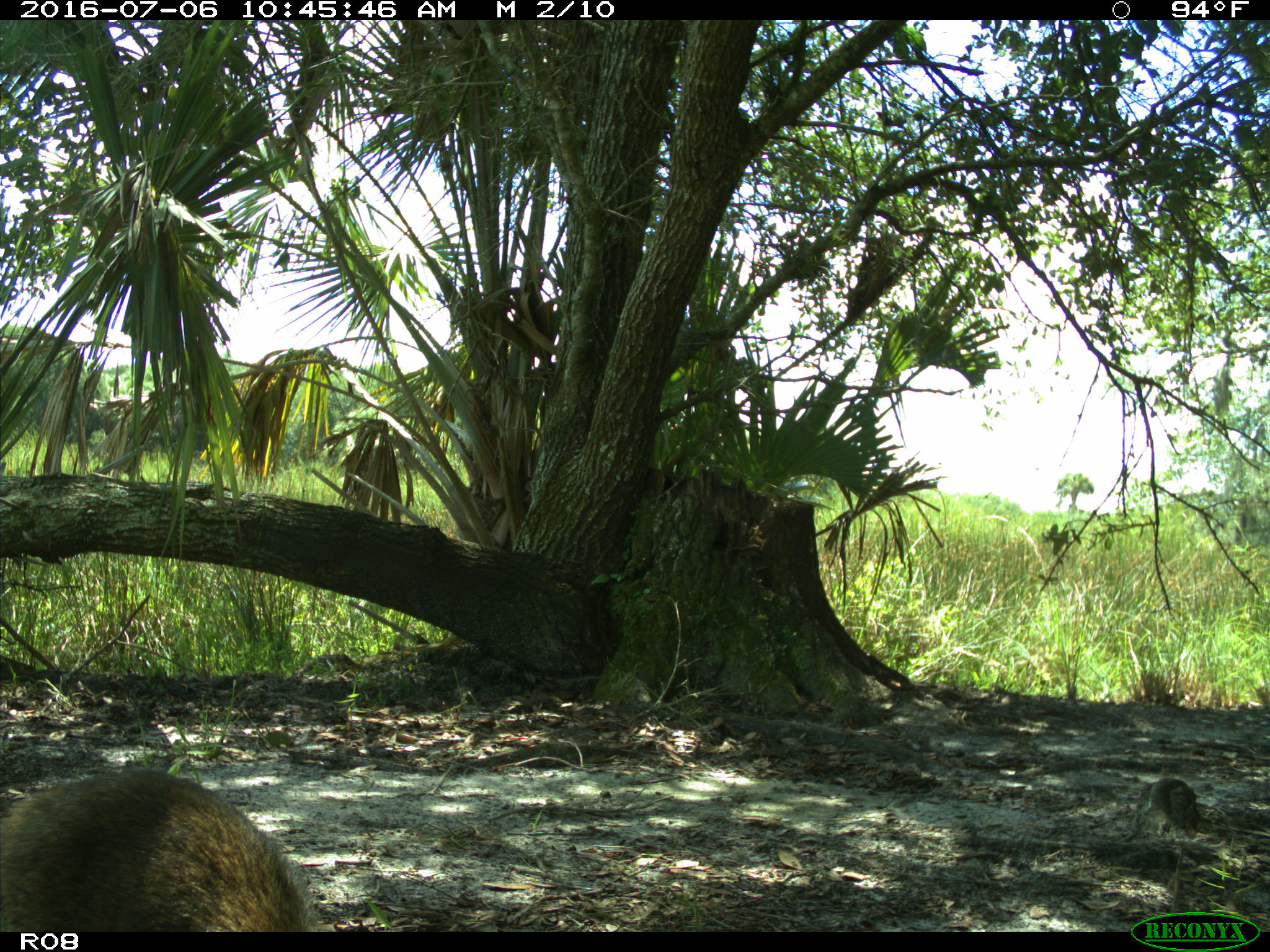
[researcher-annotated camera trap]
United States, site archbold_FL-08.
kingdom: Animalia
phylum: Chordata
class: Mammalia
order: Carnivora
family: Procyonidae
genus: Procyon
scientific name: Procyon lotor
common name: common raccoon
Procyon lotor (common raccoon).